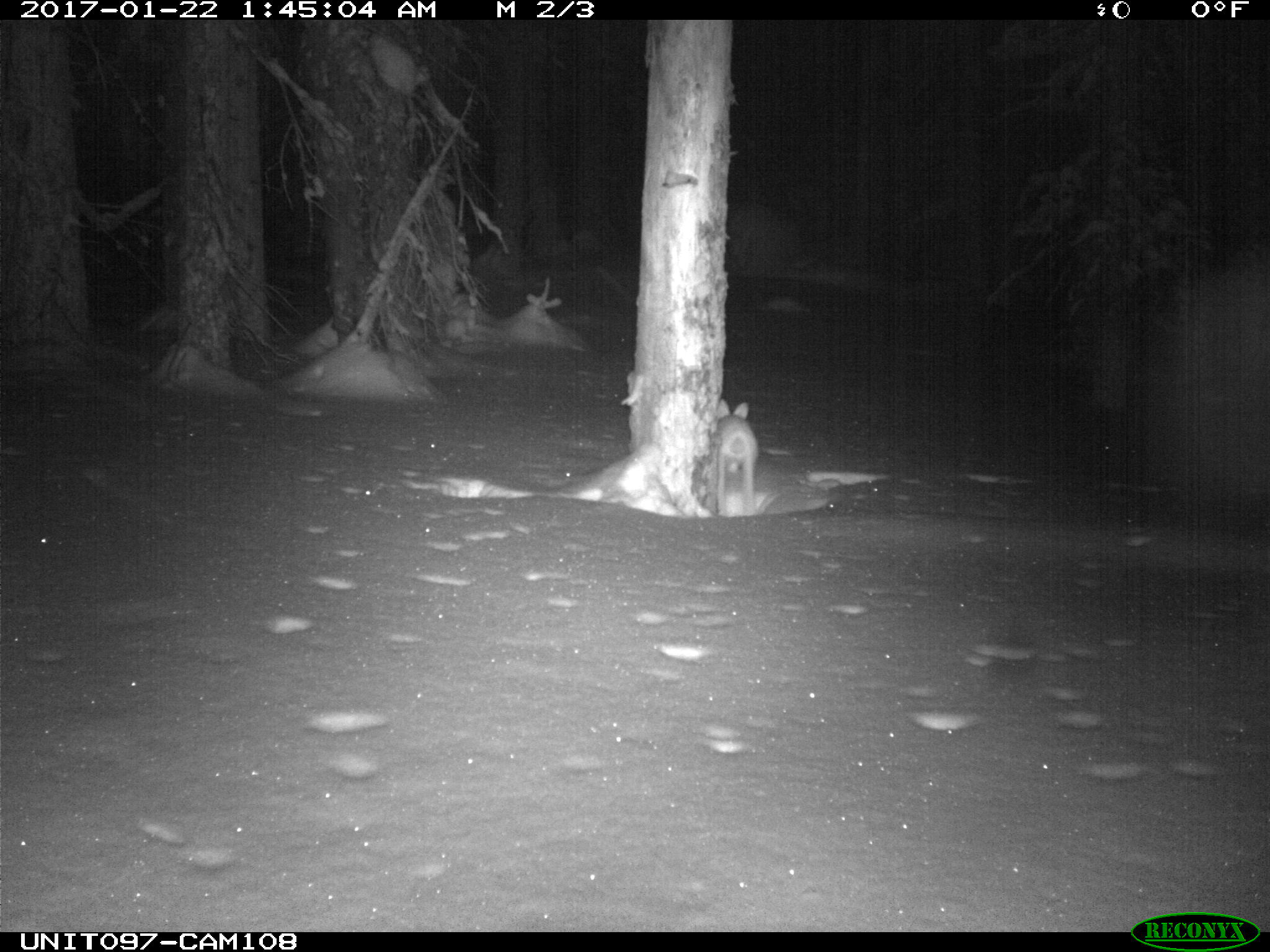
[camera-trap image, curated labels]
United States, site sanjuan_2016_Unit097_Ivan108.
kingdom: Animalia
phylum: Chordata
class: Mammalia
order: Lagomorpha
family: Leporidae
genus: Lepus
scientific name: Lepus americanus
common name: snowshoe hare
Lepus americanus (snowshoe hare).